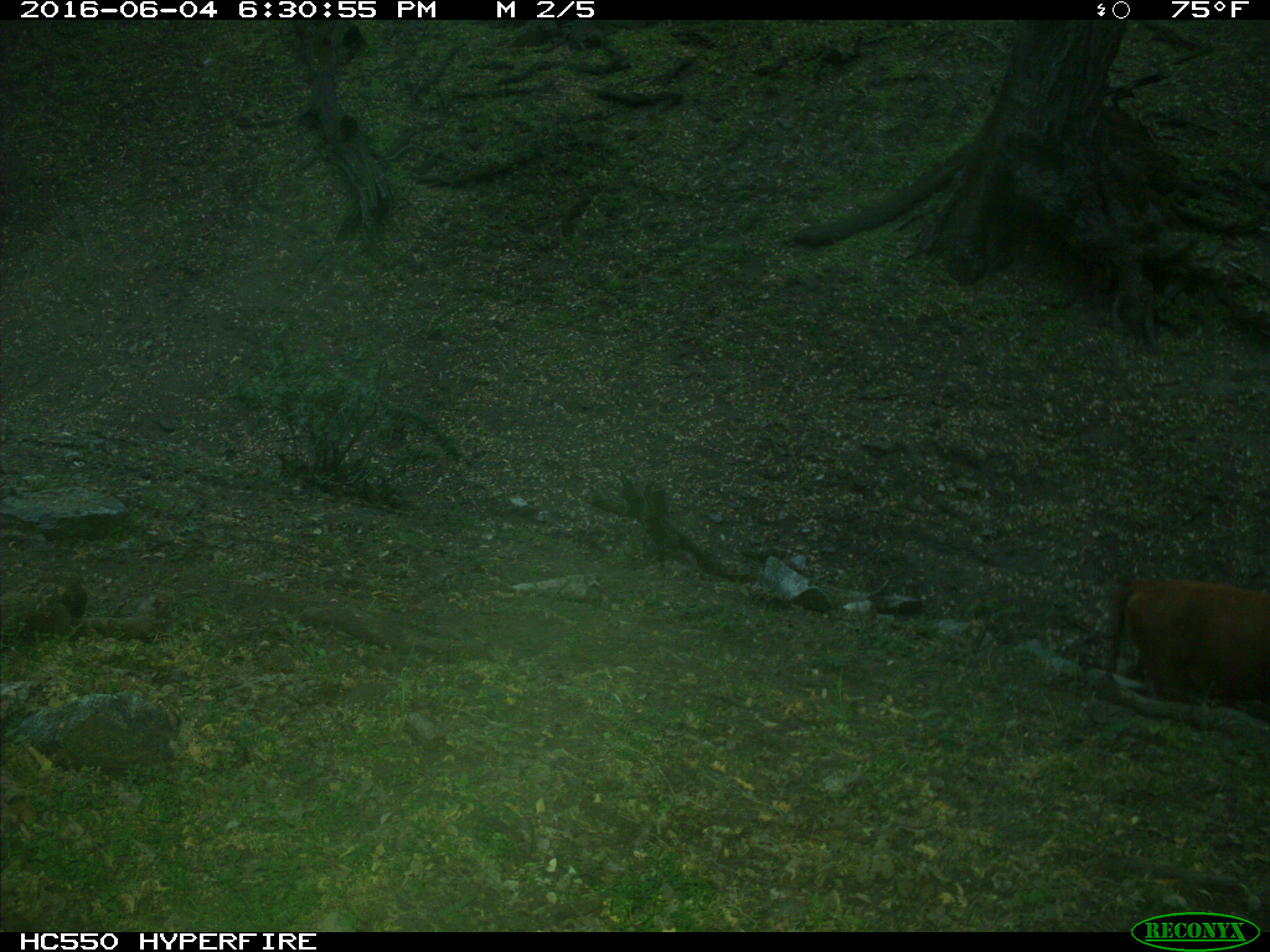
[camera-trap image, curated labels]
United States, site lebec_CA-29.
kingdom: Animalia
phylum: Chordata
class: Mammalia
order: Artiodactyla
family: Bovidae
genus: Bos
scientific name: Bos taurus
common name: domestic cow